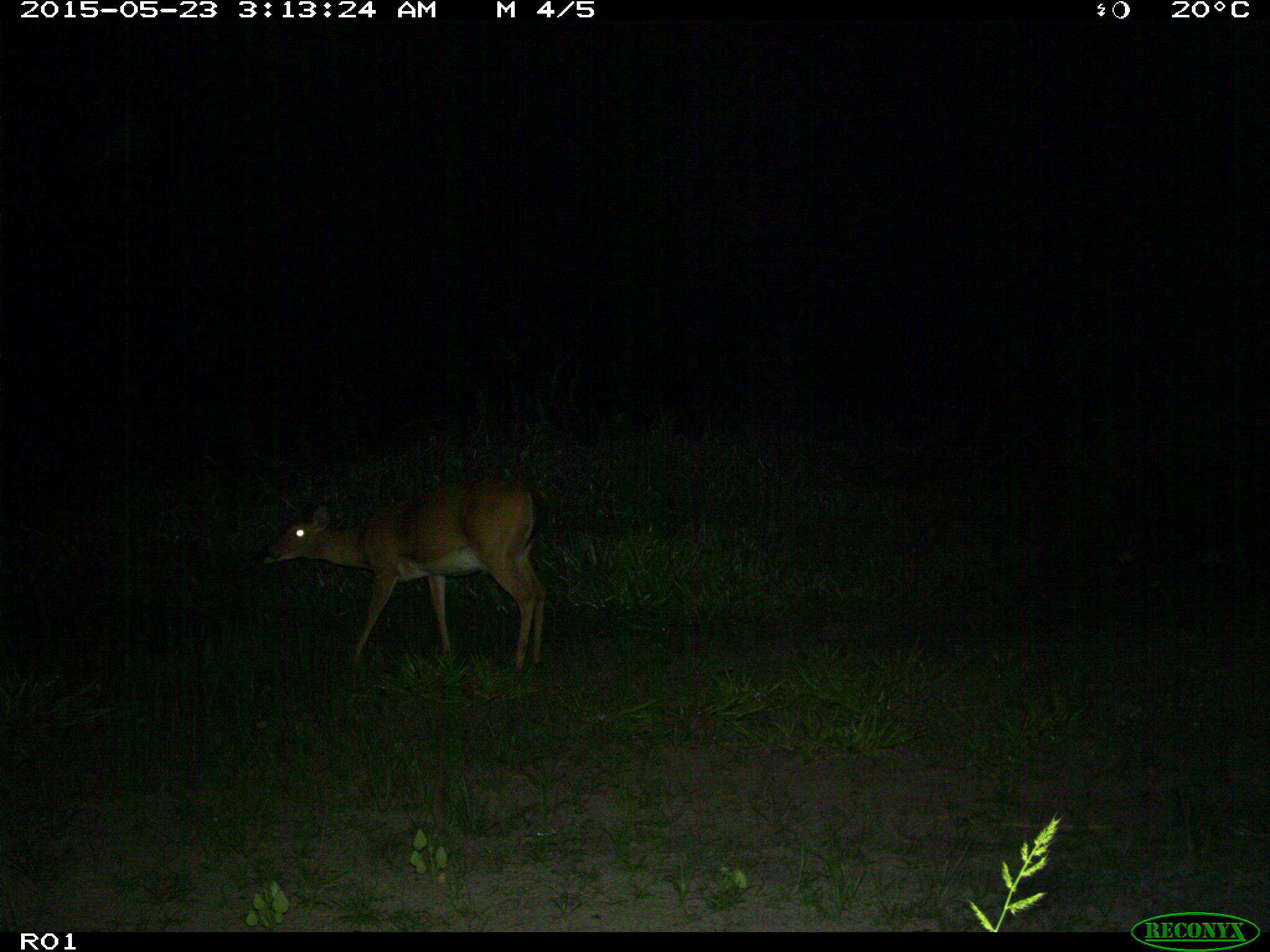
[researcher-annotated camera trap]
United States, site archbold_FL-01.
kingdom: Animalia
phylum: Chordata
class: Mammalia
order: Artiodactyla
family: Cervidae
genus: Odocoileus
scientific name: Odocoileus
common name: deer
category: unidentified deer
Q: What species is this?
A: Unidentified deer (deer) (Odocoileus).